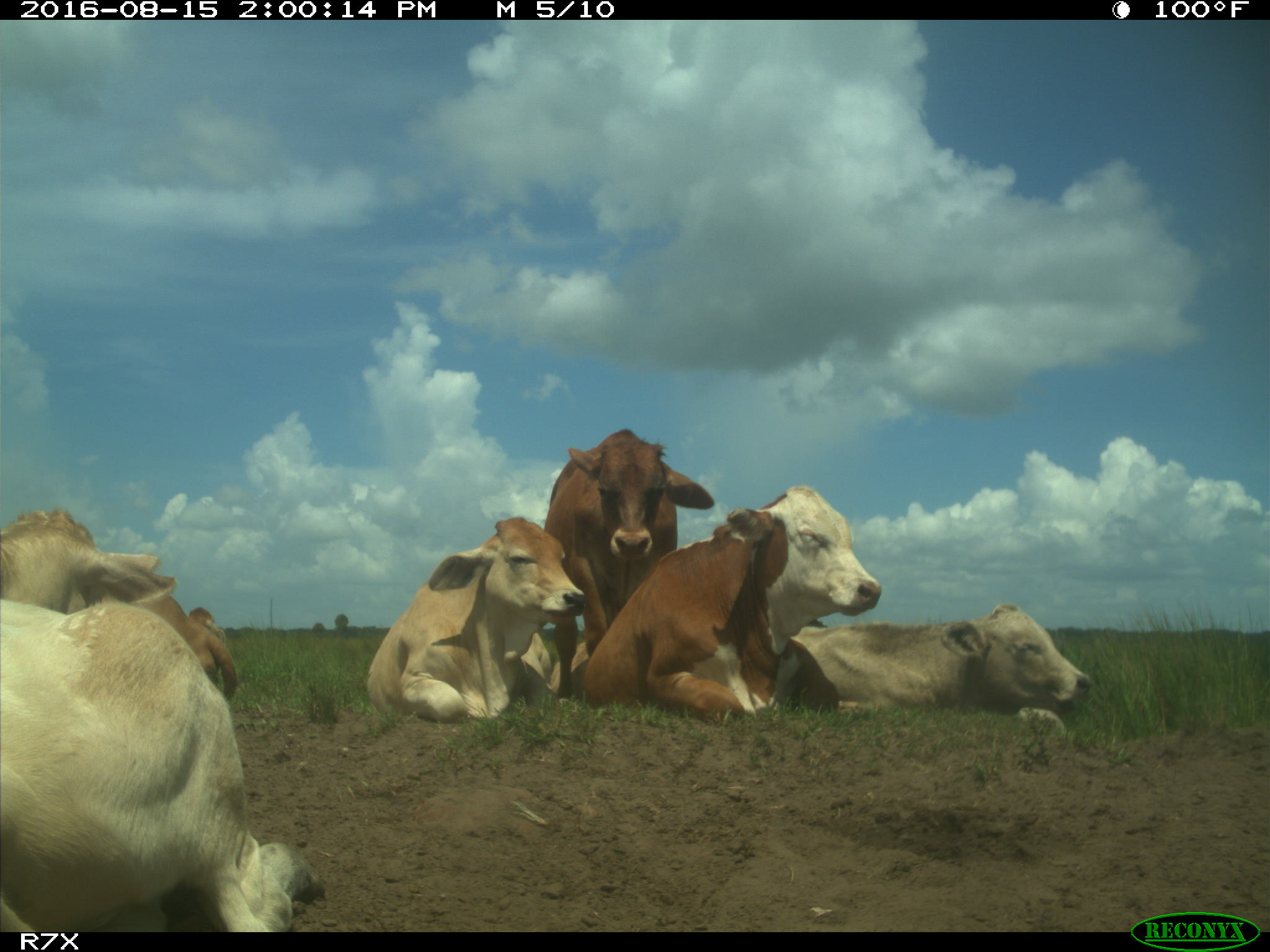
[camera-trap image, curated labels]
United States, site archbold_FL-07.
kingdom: Animalia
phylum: Chordata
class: Mammalia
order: Artiodactyla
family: Bovidae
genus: Bos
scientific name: Bos taurus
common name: domestic cow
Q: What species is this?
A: Bos taurus (domestic cow).